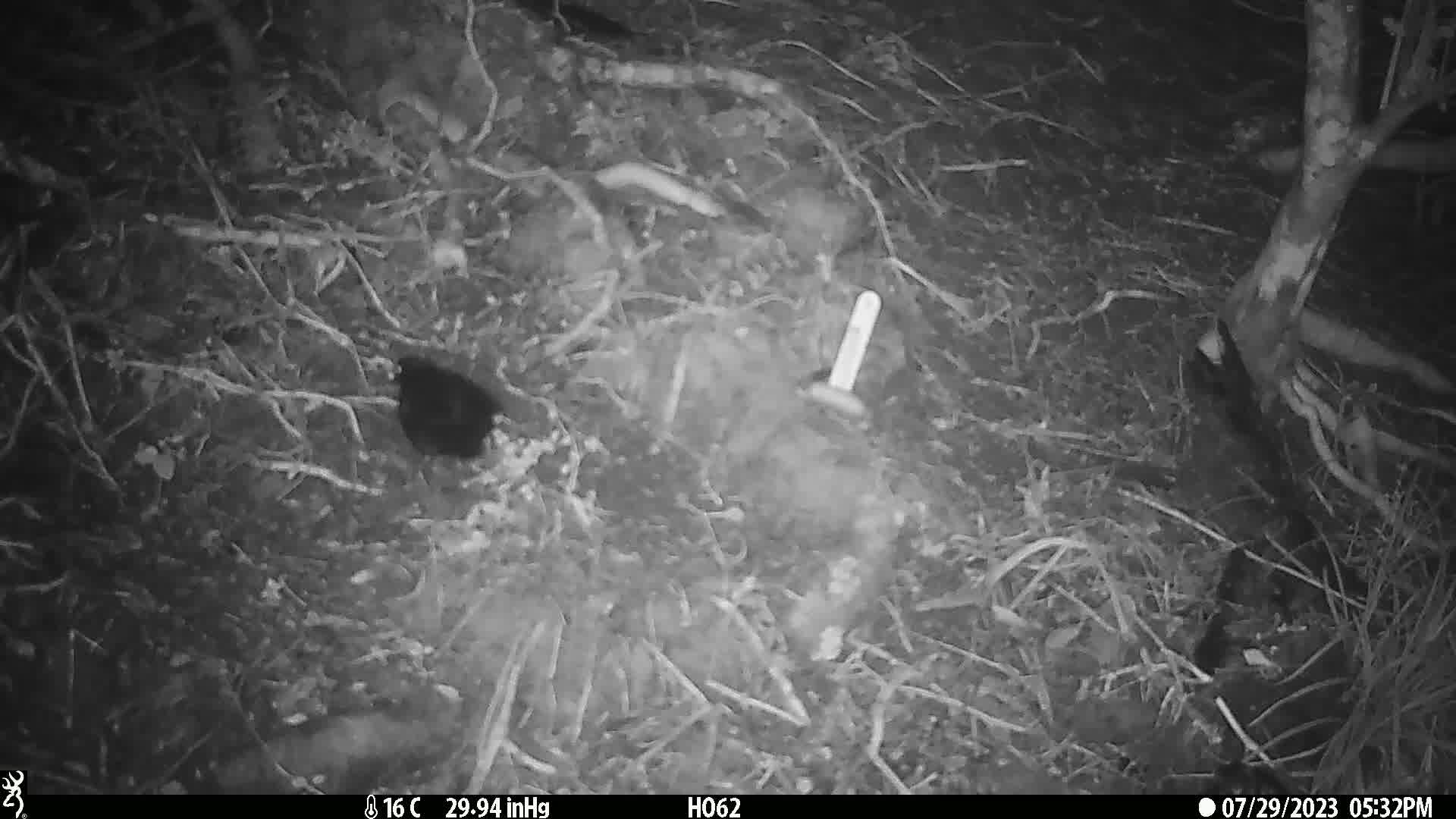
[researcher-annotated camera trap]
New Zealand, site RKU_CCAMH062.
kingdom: Animalia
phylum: Chordata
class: Aves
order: Passeriformes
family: Turdidae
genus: Turdus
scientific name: Turdus merula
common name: eurasian blackbird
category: blackbird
Blackbird (eurasian blackbird) (Turdus merula).